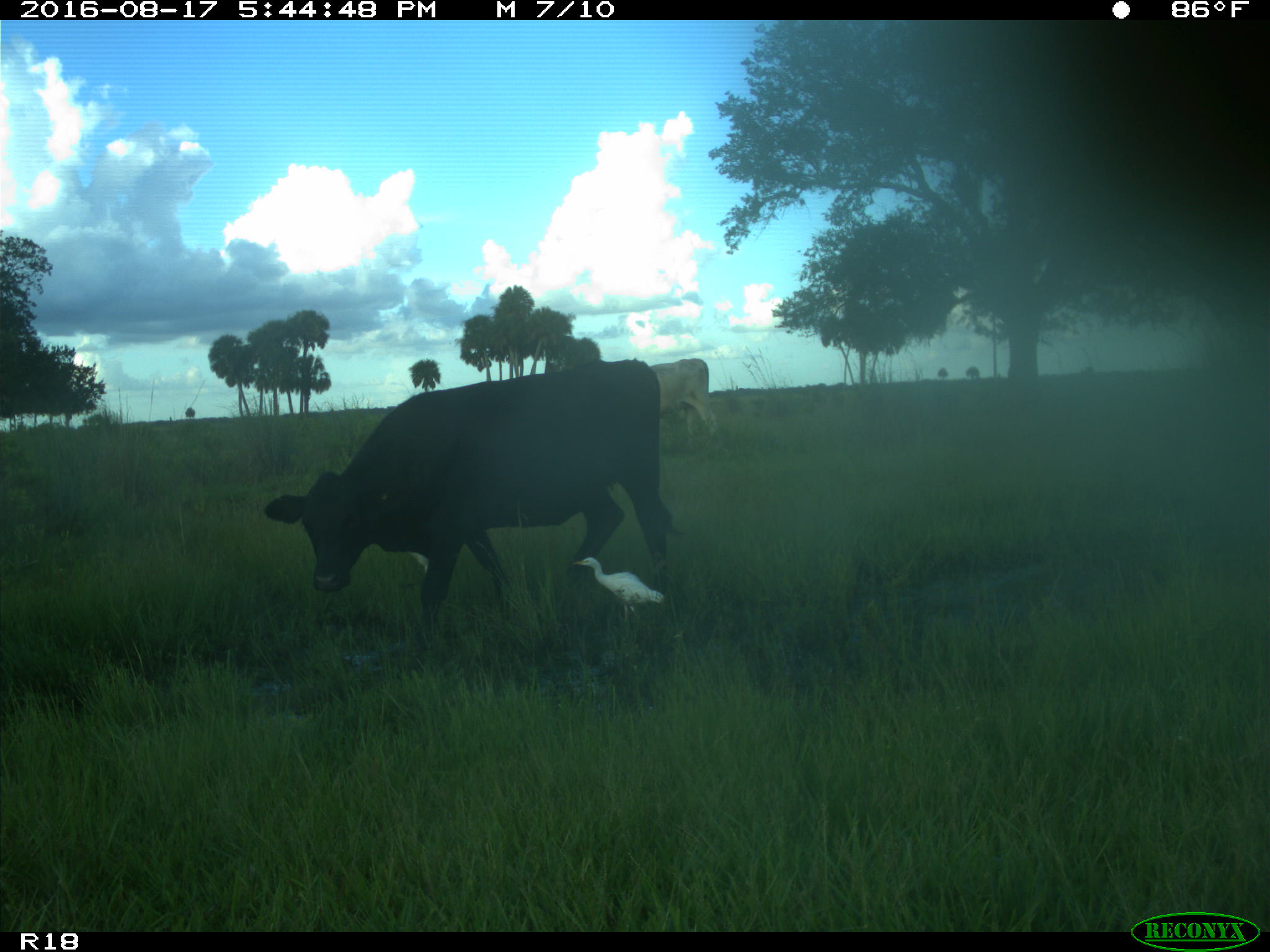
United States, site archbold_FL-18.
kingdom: Animalia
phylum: Chordata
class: Mammalia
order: Artiodactyla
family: Bovidae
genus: Bos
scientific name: Bos taurus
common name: domestic cow